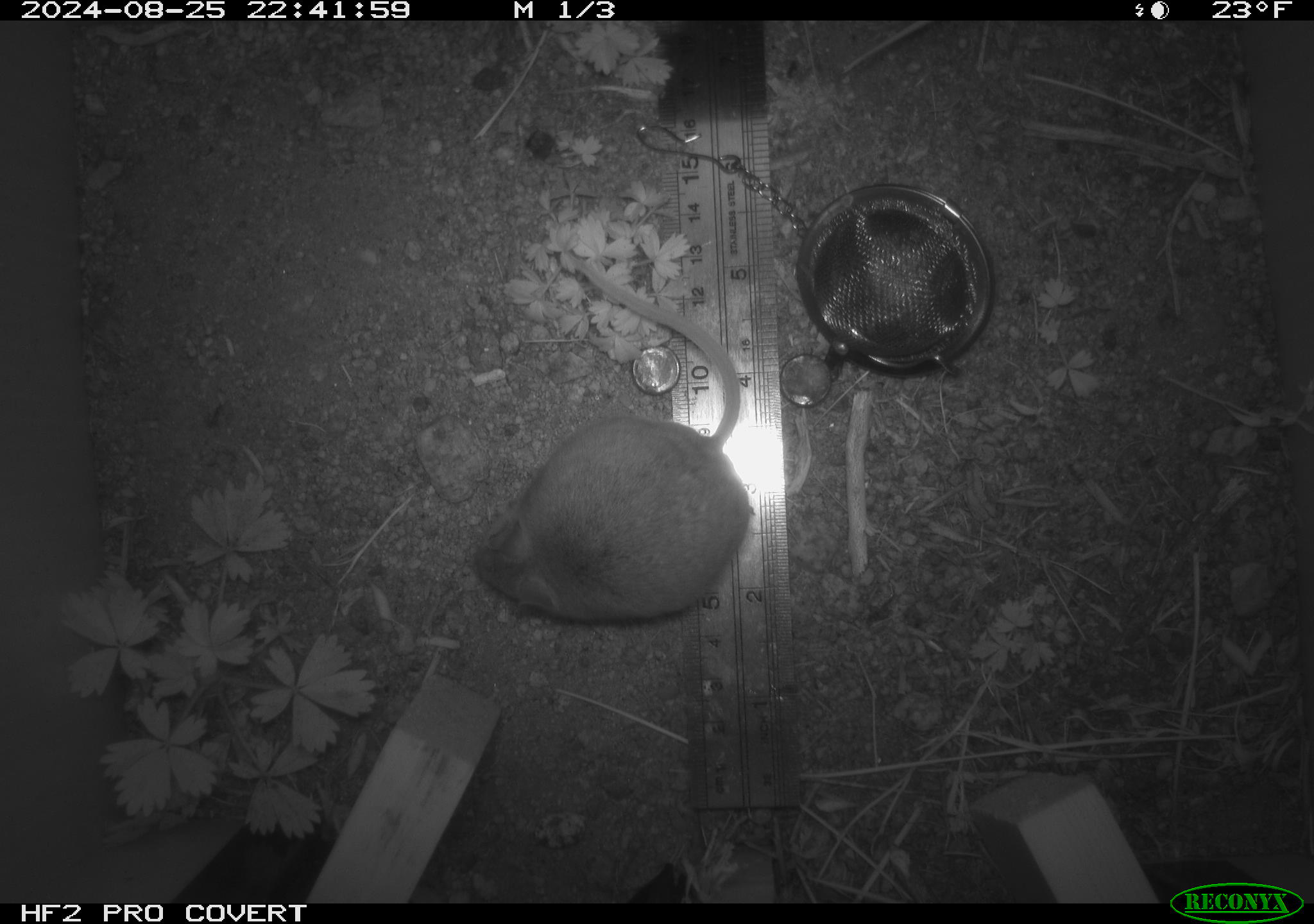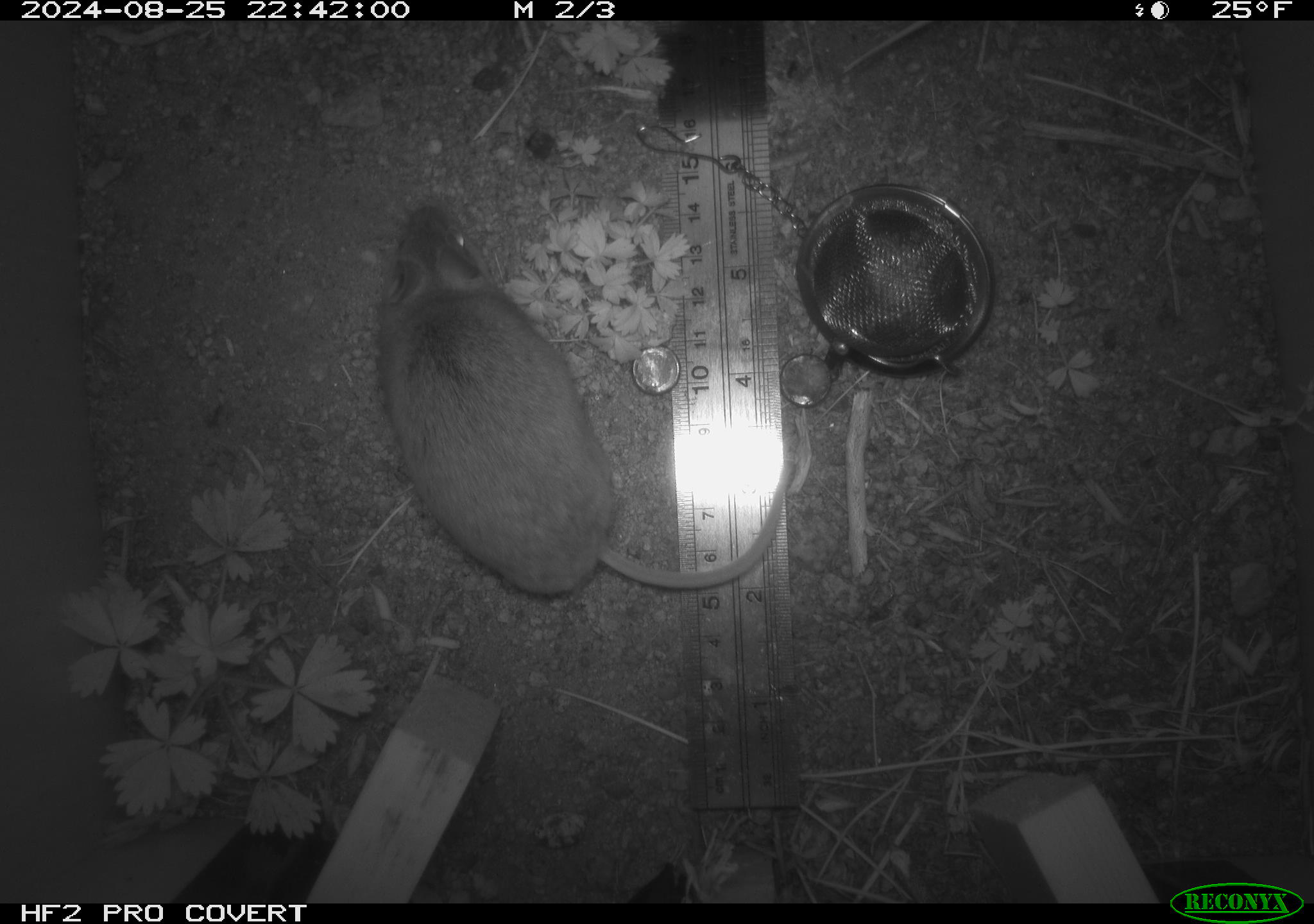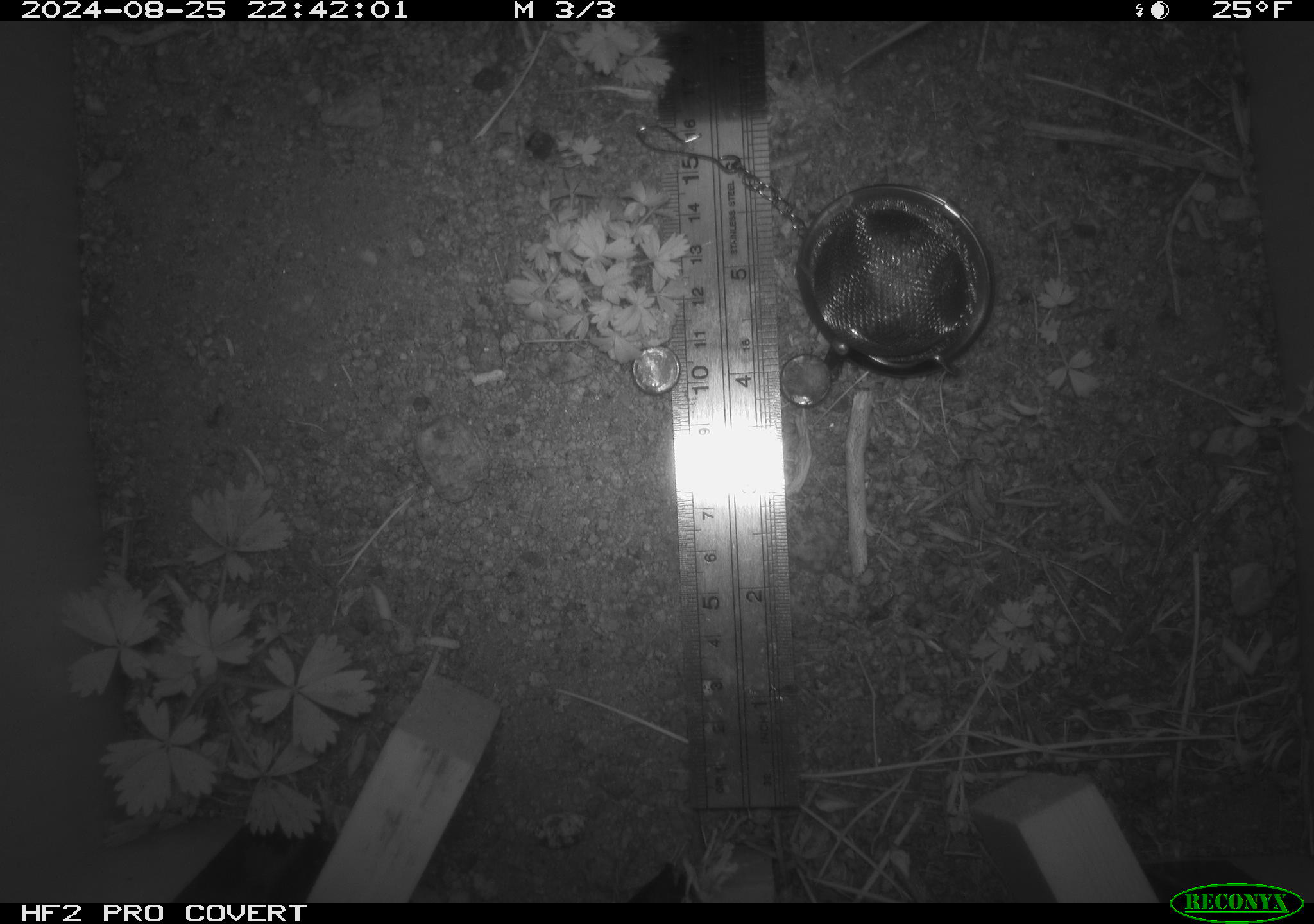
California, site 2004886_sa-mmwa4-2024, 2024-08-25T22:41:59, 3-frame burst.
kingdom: Animalia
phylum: Chordata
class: Mammalia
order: Rodentia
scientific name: Rodentia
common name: mouse species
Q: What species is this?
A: Mouse species (Rodentia).